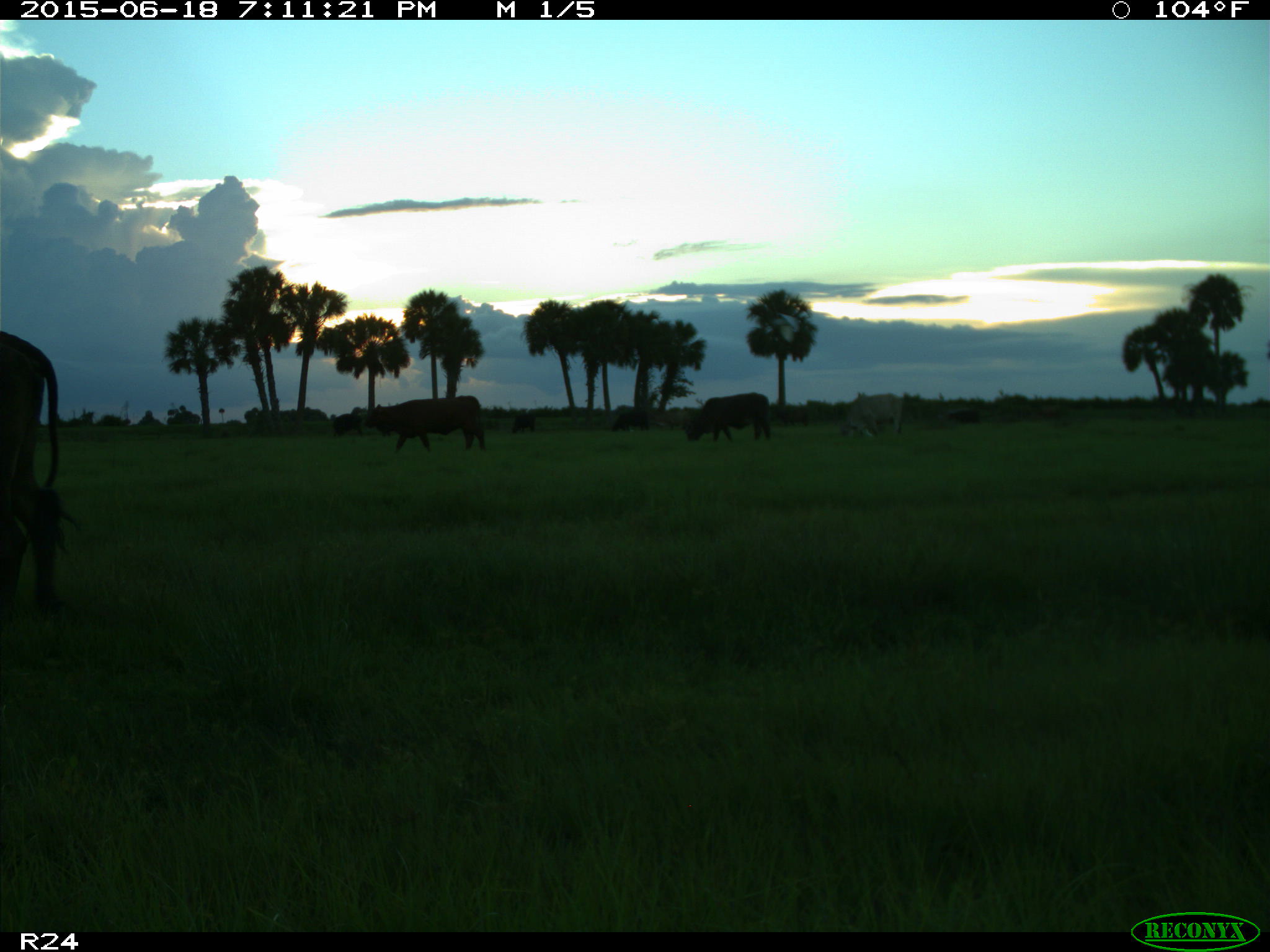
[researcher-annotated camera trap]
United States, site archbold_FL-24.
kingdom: Animalia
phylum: Chordata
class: Mammalia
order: Artiodactyla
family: Bovidae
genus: Bos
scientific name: Bos taurus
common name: domestic cow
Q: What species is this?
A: Bos taurus (domestic cow).